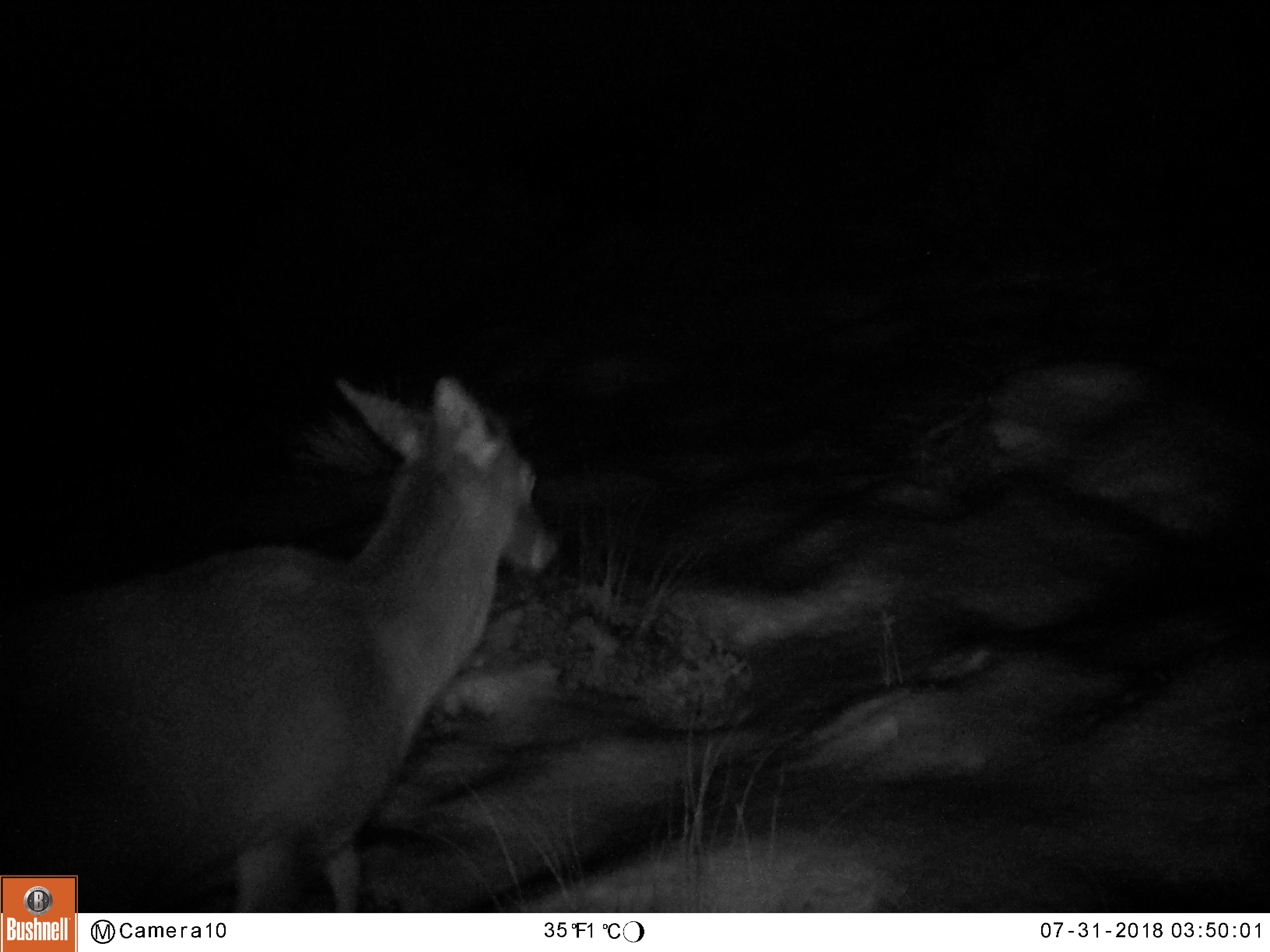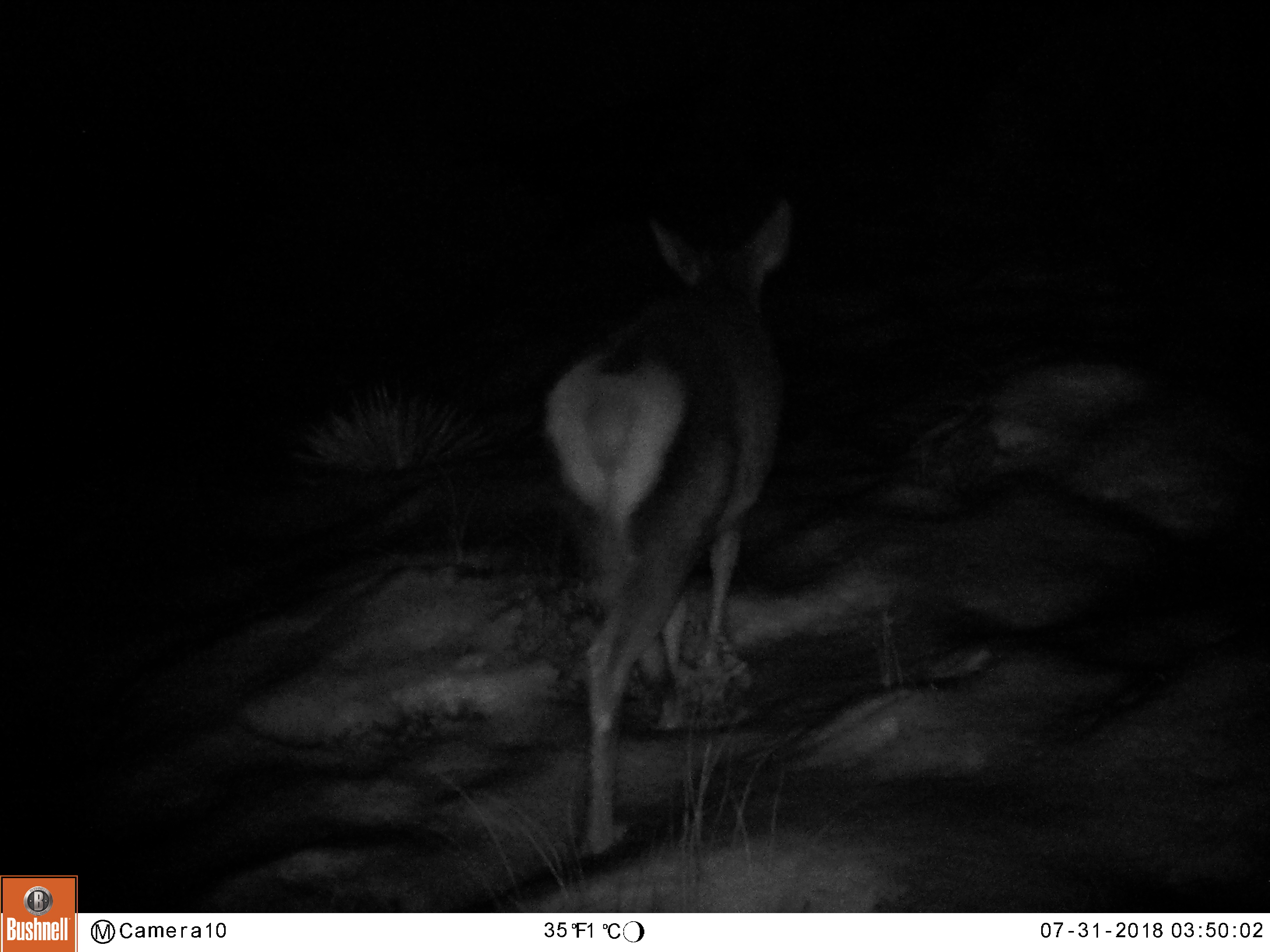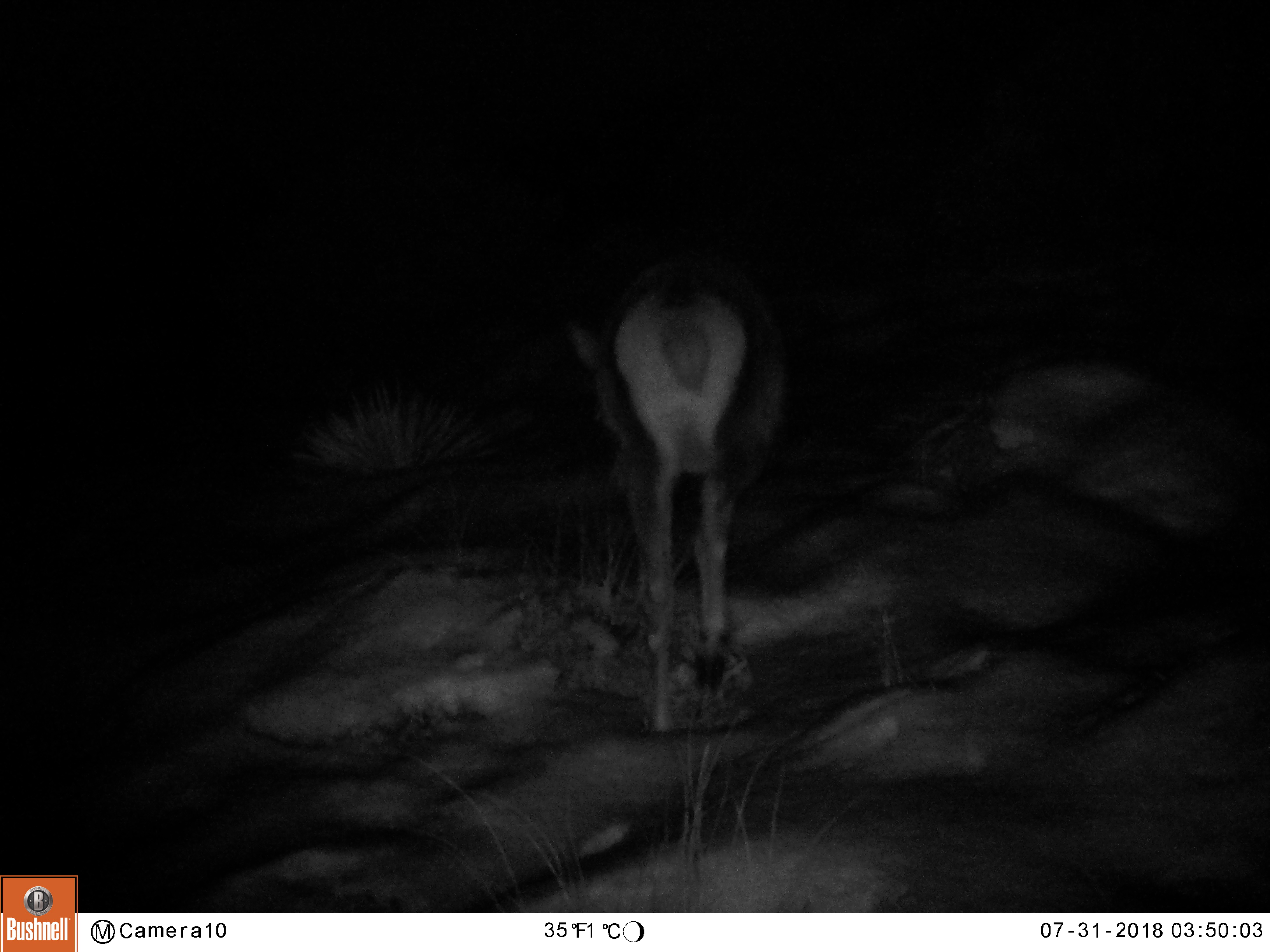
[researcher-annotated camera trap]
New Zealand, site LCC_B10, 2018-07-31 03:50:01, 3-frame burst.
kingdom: Animalia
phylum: Chordata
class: Mammalia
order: Artiodactyla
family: Cervidae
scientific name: Cervidae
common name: deer